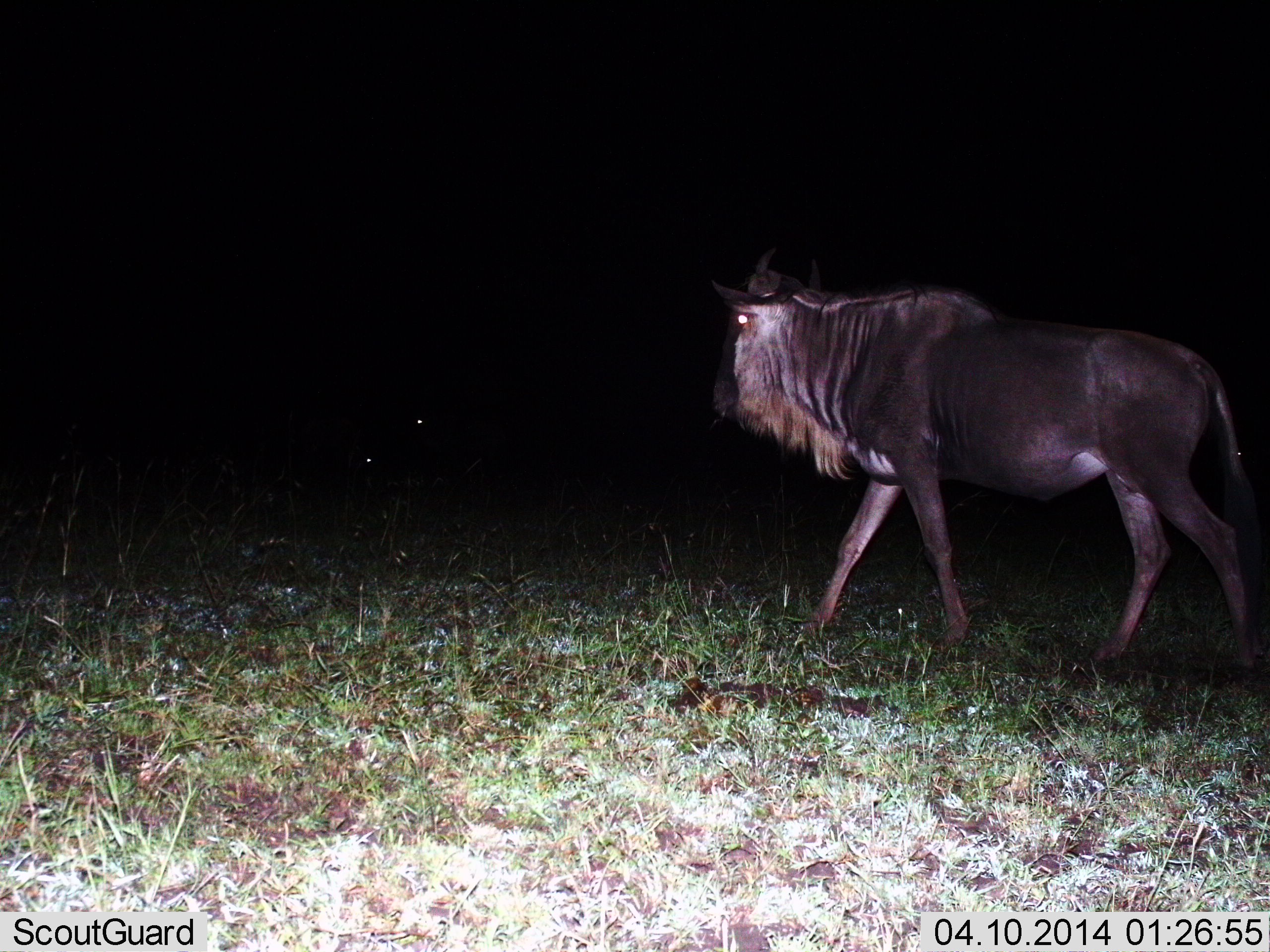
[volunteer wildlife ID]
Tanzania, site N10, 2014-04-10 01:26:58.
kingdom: Animalia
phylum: Chordata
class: Mammalia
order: Artiodactyla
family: Bovidae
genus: Connochaetes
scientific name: Connochaetes taurinus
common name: blue wildebeest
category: wildebeest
Wildebeest (blue wildebeest) (Connochaetes taurinus), count 1. Behavior (volunteer vote fractions): standing 40%, resting 0%, moving 80%, interacting 0%. Young present (vote fraction): 0%. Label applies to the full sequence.